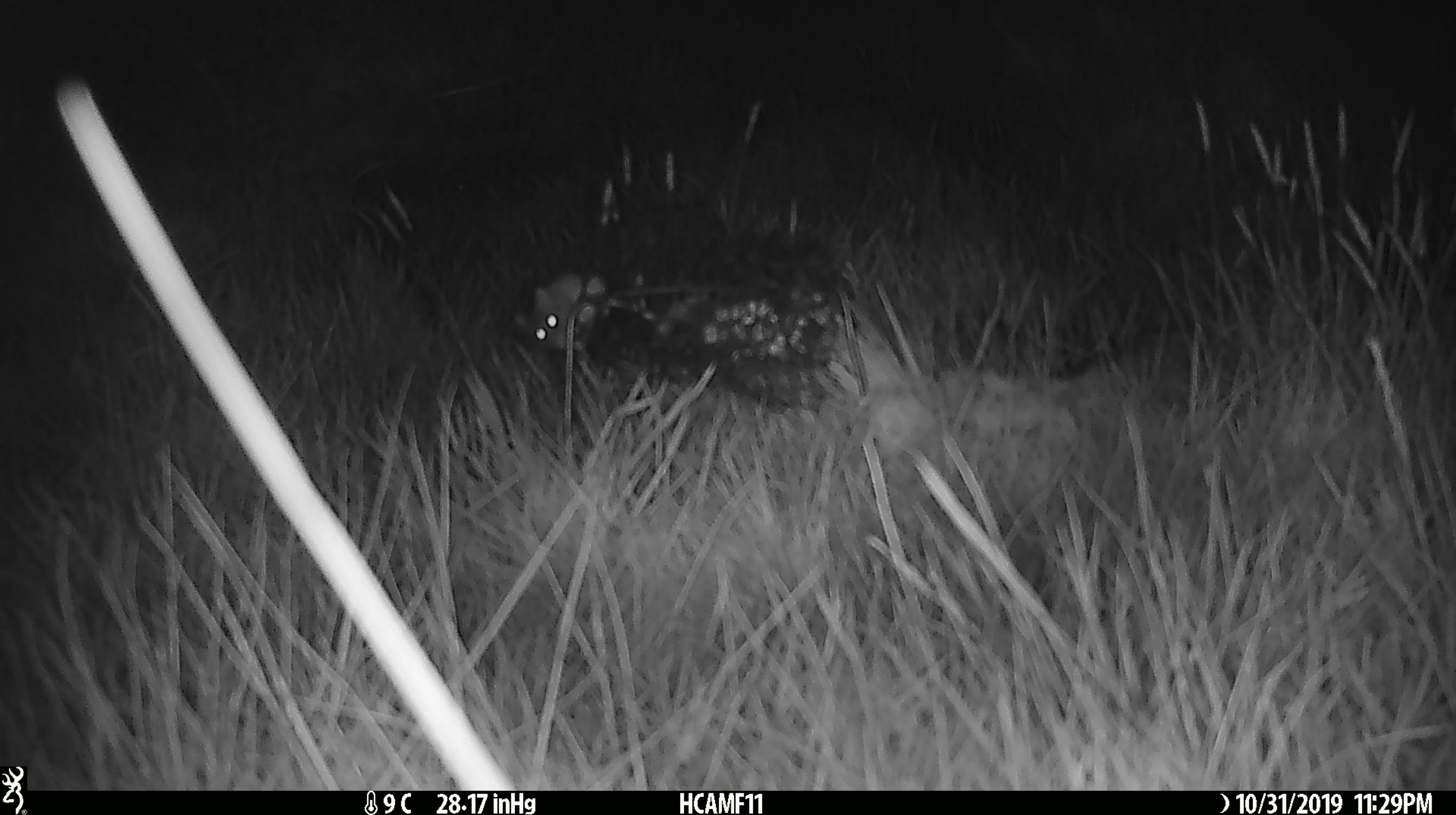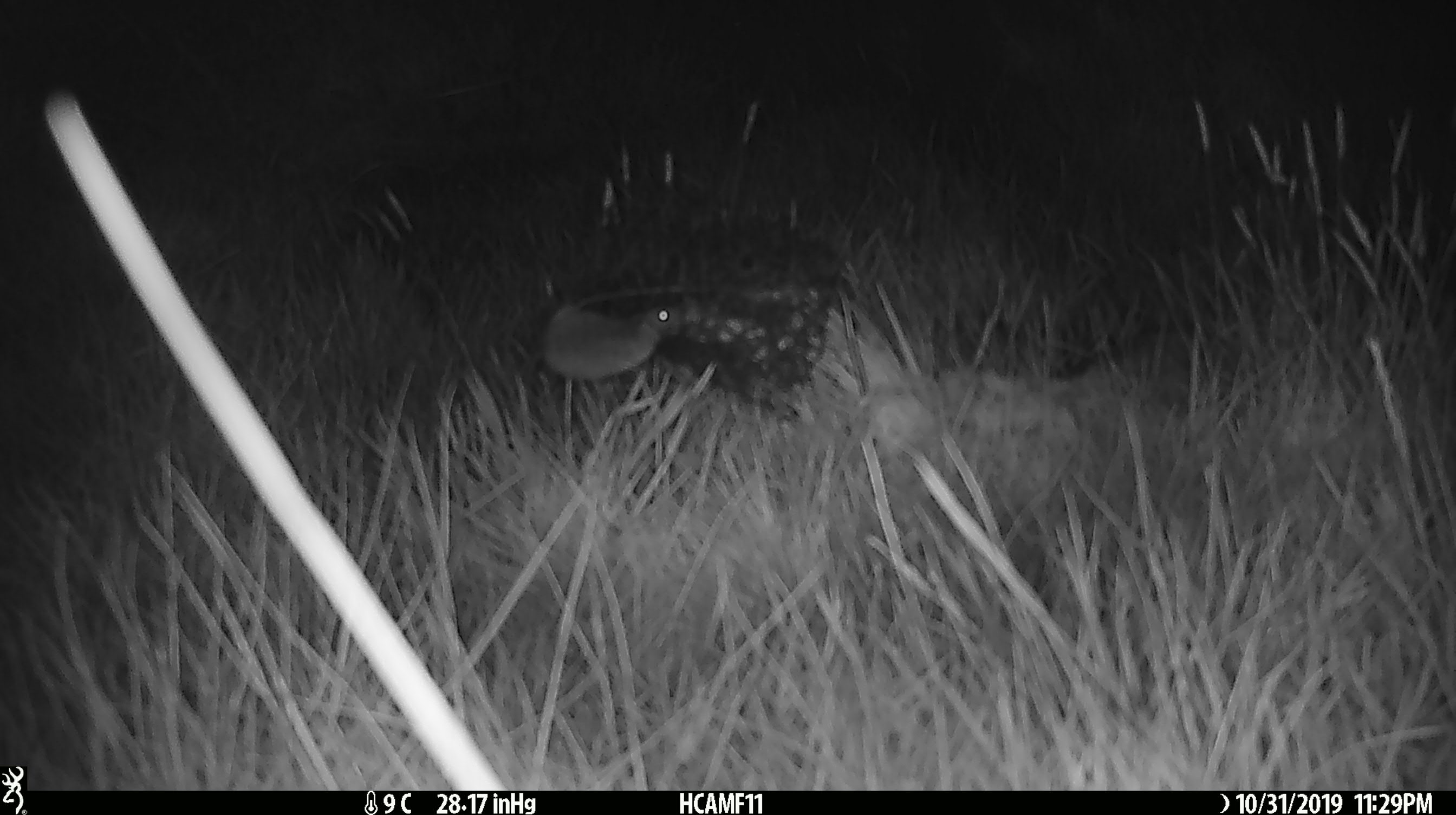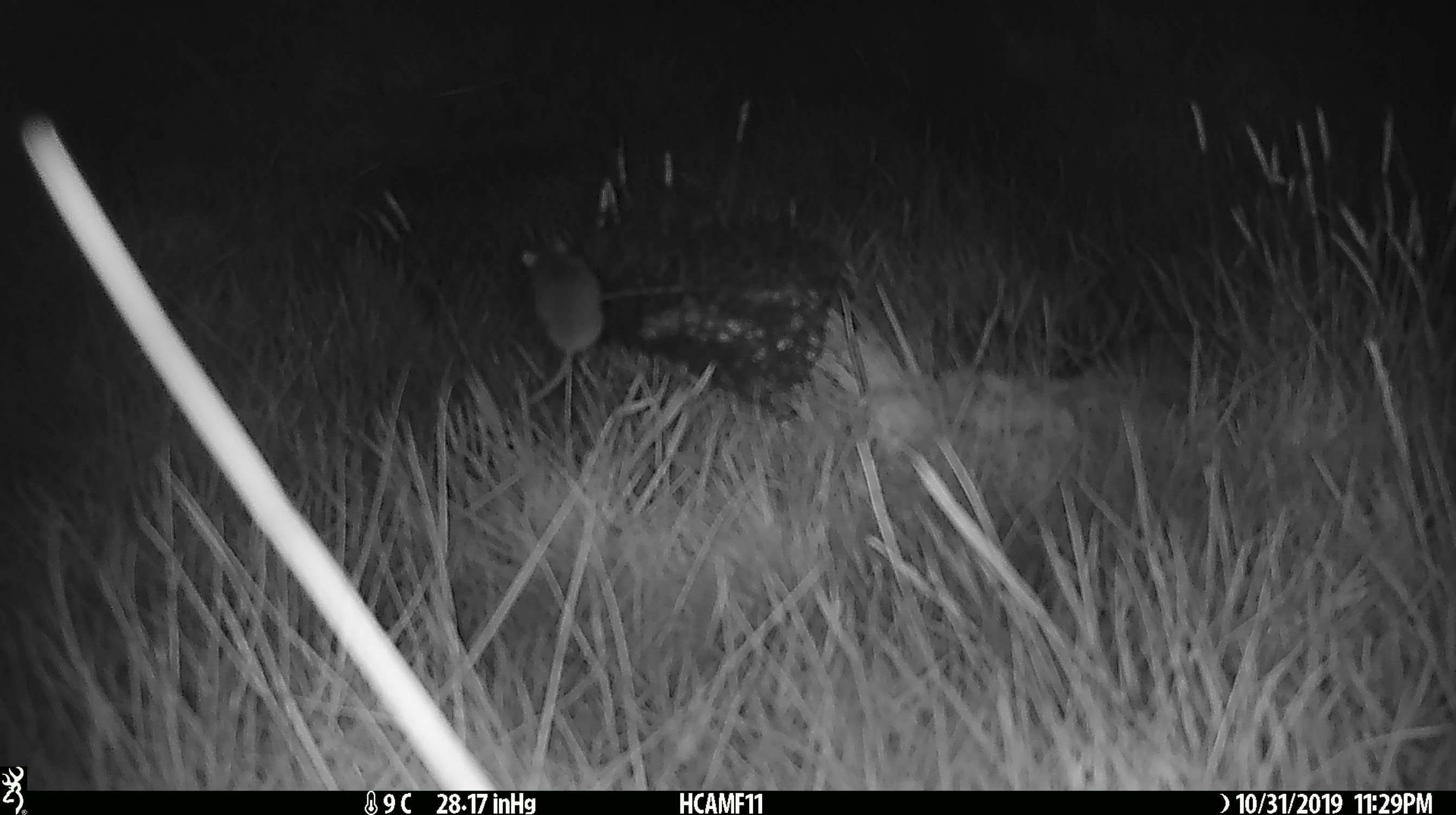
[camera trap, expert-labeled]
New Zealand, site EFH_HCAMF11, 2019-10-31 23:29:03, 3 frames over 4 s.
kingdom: Animalia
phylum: Chordata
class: Mammalia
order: Rodentia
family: Muridae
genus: Mus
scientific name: Mus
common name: mouse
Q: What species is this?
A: Mouse (Mus).